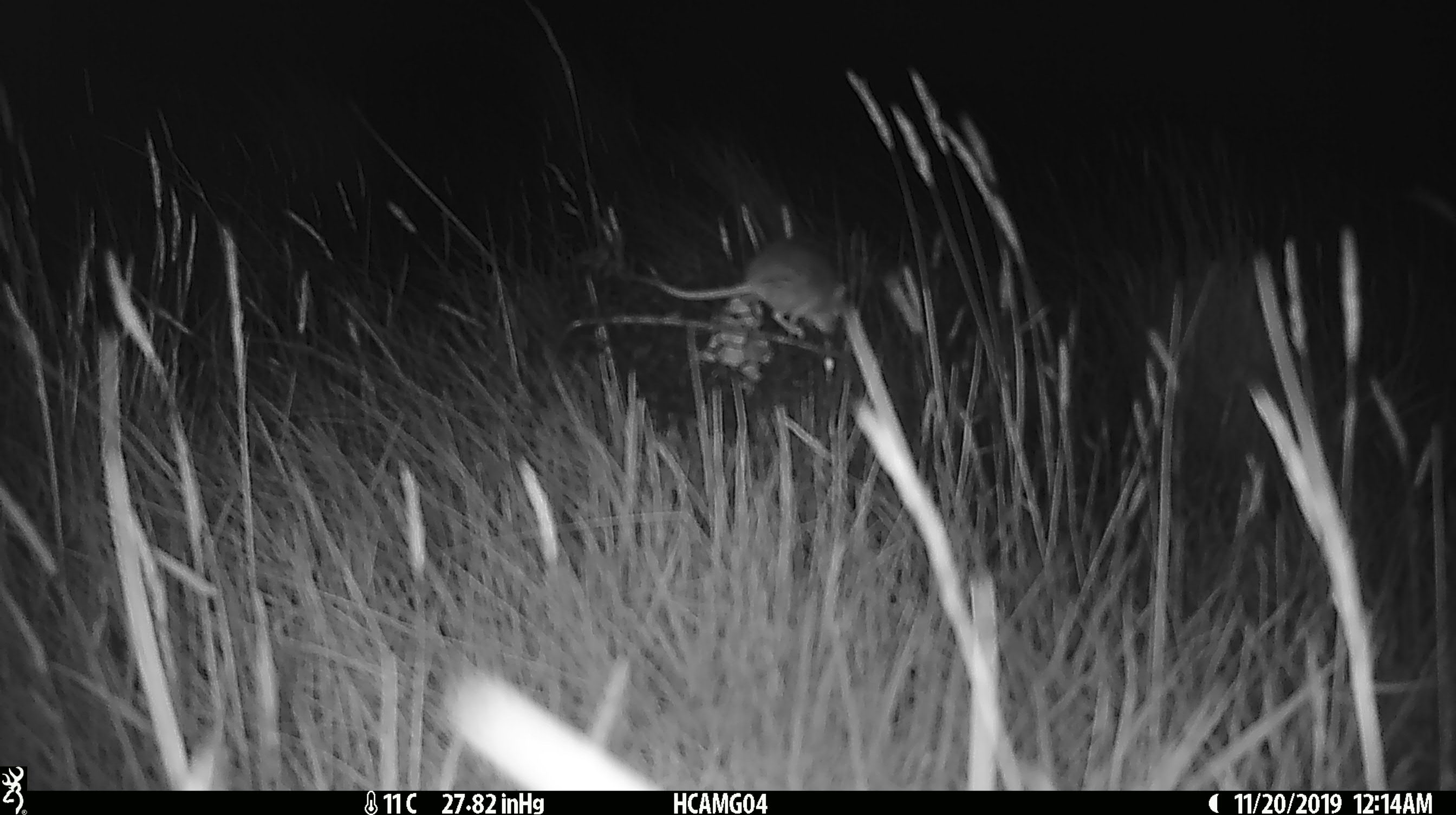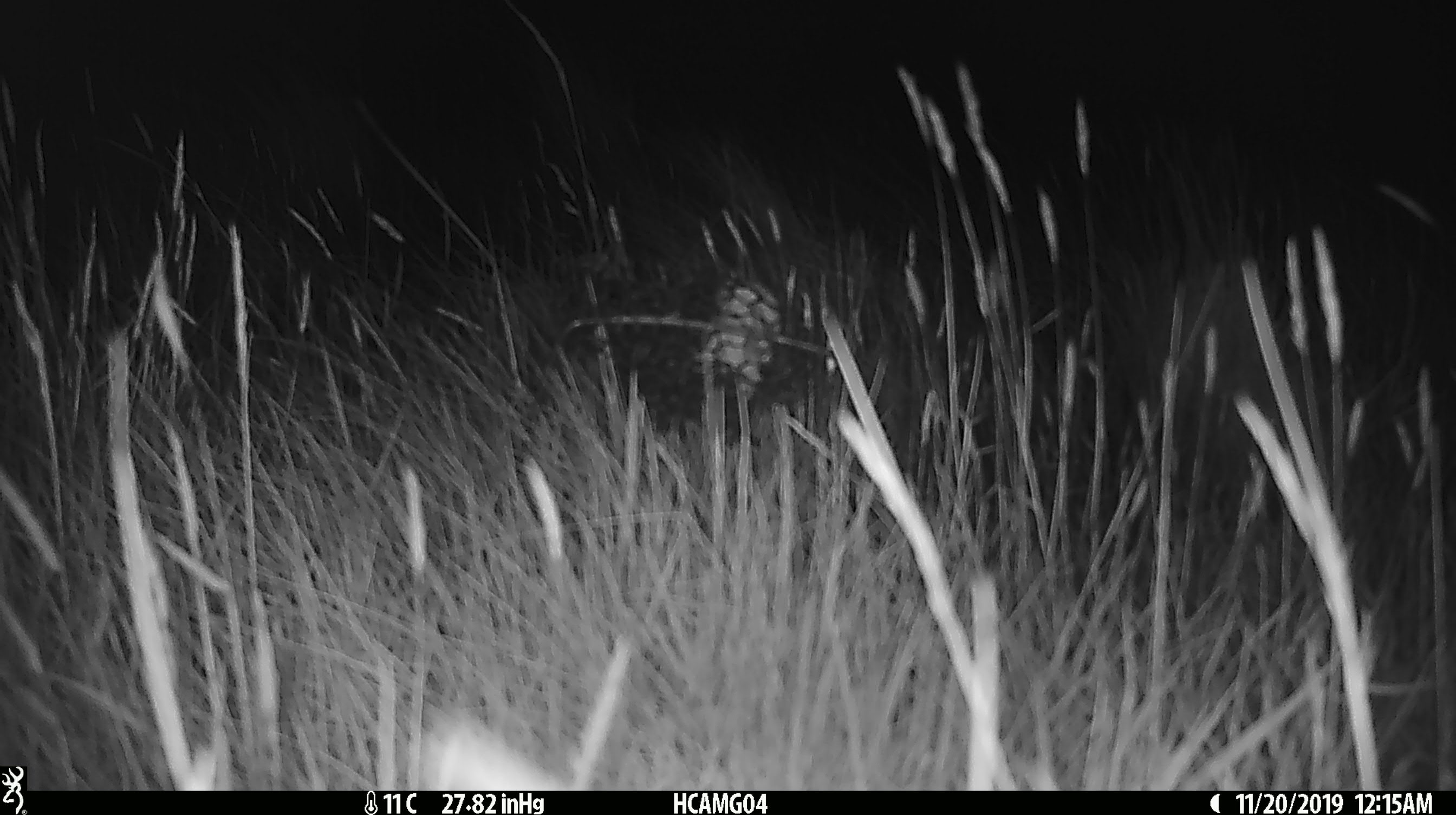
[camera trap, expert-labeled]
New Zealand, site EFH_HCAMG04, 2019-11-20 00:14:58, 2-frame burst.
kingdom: Animalia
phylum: Chordata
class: Mammalia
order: Rodentia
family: Muridae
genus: Mus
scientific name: Mus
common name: mouse